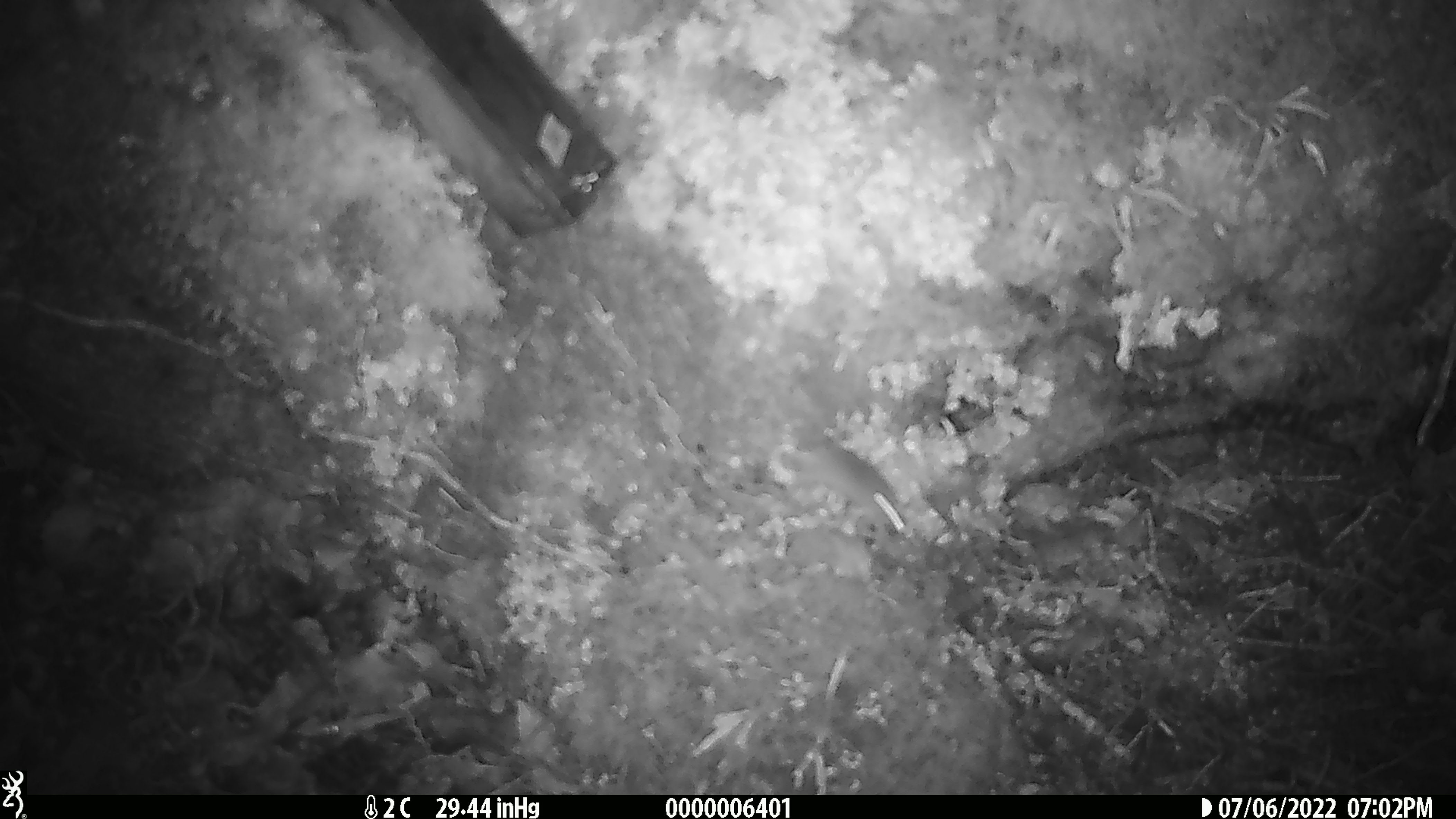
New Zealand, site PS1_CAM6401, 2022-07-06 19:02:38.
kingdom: Animalia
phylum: Chordata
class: Mammalia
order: Rodentia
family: Muridae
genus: Mus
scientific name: Mus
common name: mouse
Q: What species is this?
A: Mouse (Mus).